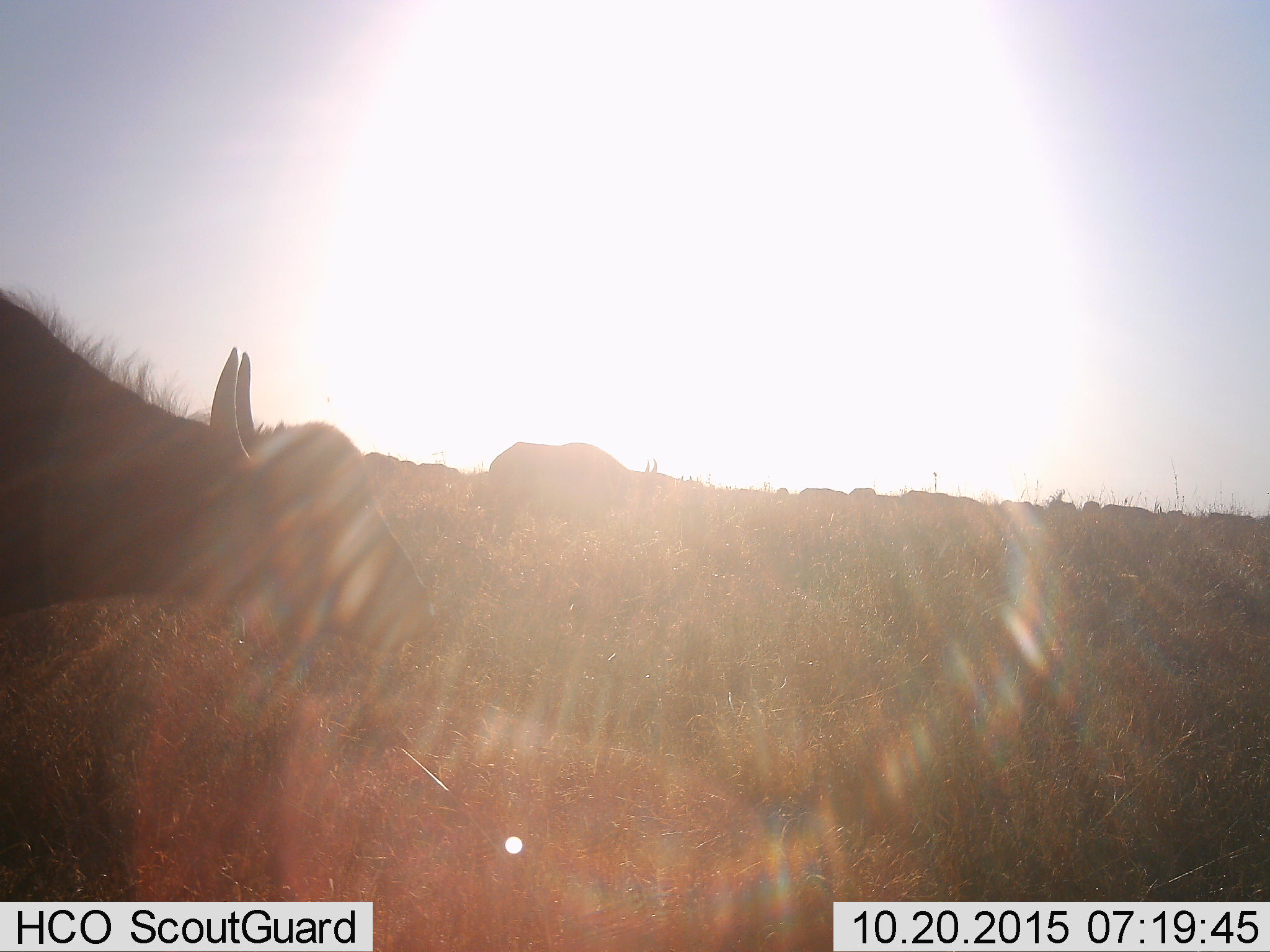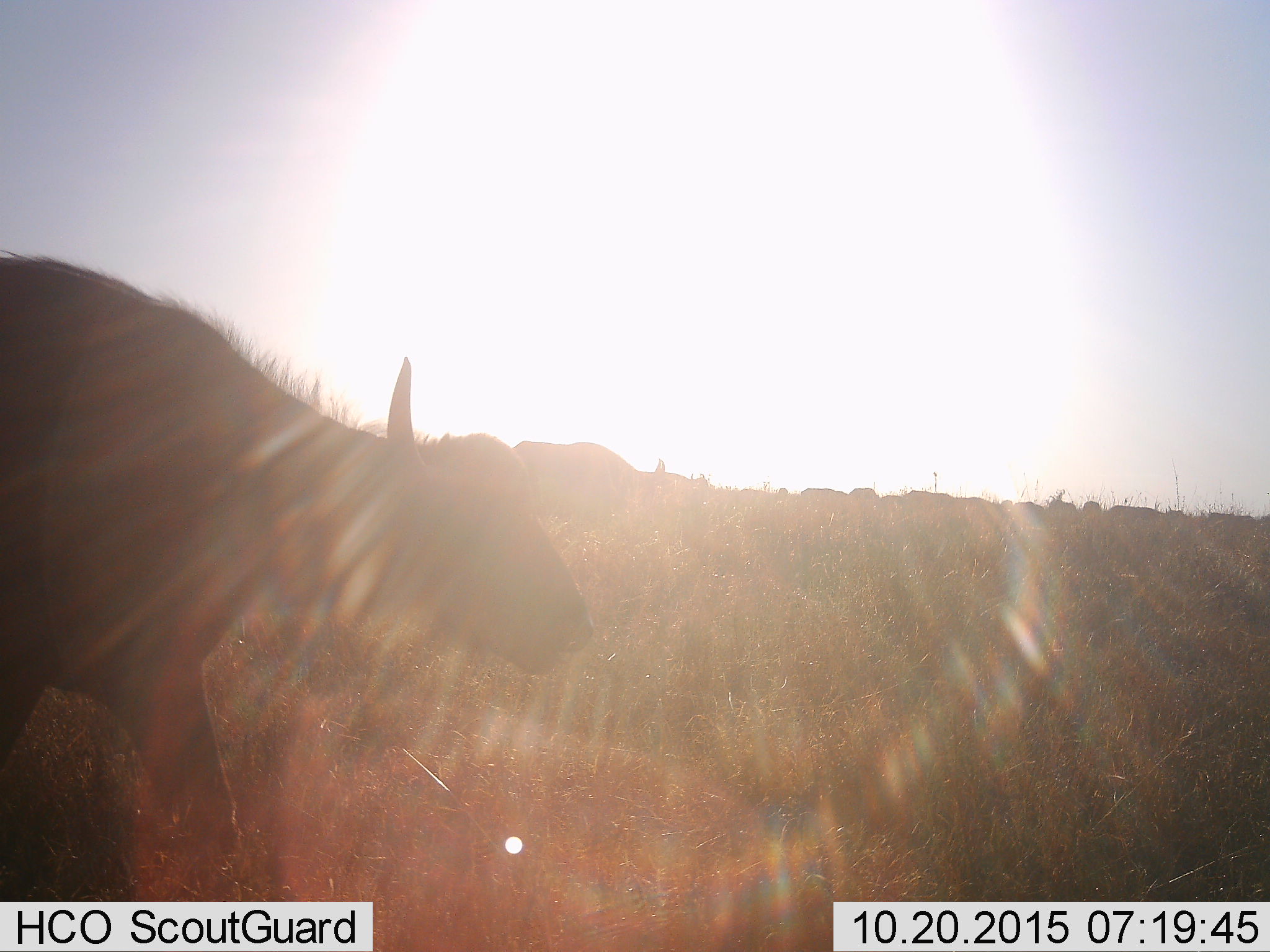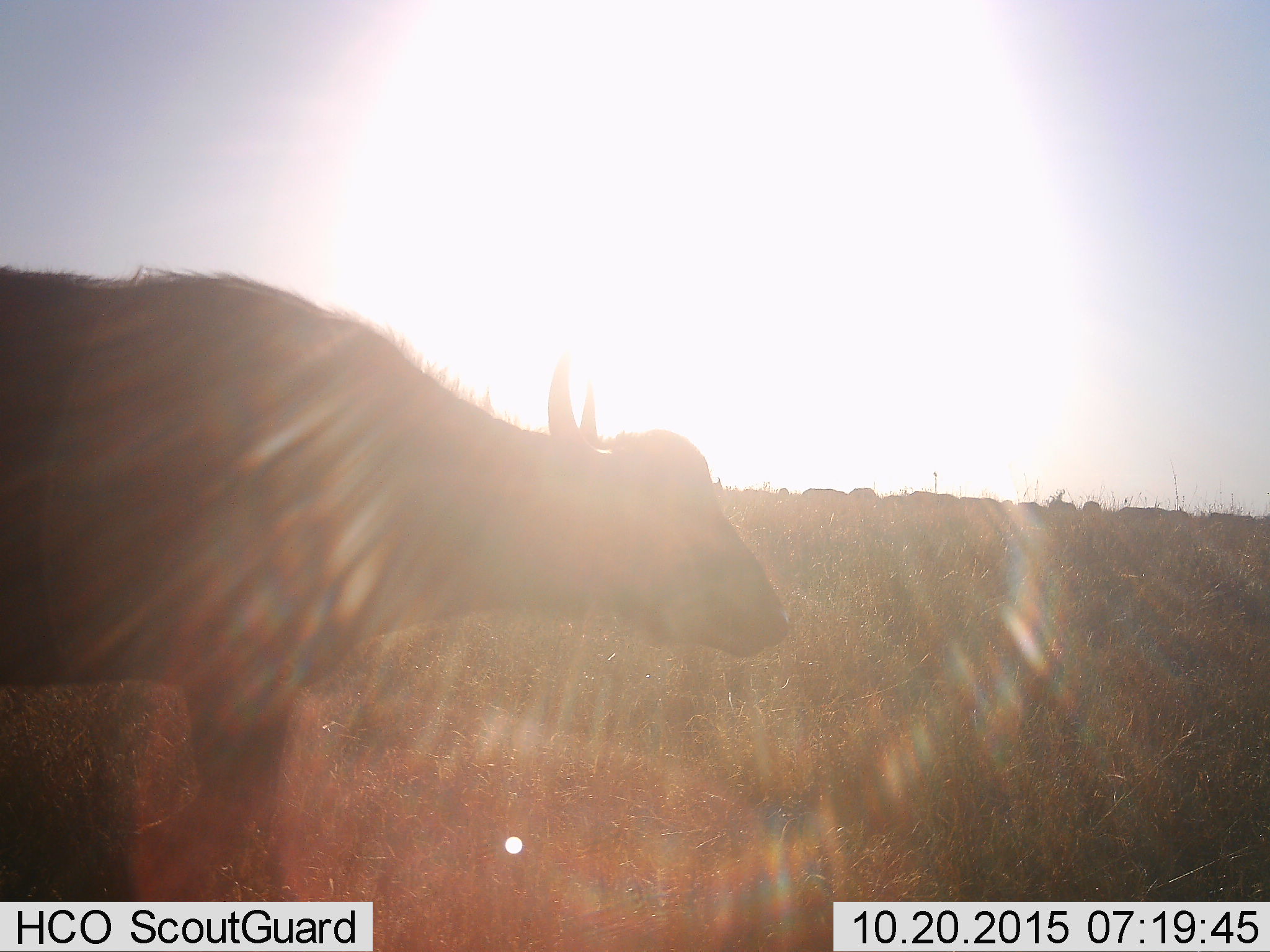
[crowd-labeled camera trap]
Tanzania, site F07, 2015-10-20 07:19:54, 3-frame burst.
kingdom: Animalia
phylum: Chordata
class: Mammalia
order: Artiodactyla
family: Bovidae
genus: Syncerus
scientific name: Syncerus caffer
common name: cape buffalo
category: buffalo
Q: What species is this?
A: Buffalo (cape buffalo) (Syncerus caffer).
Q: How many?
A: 11-50.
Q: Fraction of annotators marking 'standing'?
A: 27%.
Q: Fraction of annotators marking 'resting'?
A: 0%.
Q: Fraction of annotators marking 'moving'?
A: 91%.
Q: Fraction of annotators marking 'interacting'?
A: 0%.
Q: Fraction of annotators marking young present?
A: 0%.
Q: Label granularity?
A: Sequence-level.